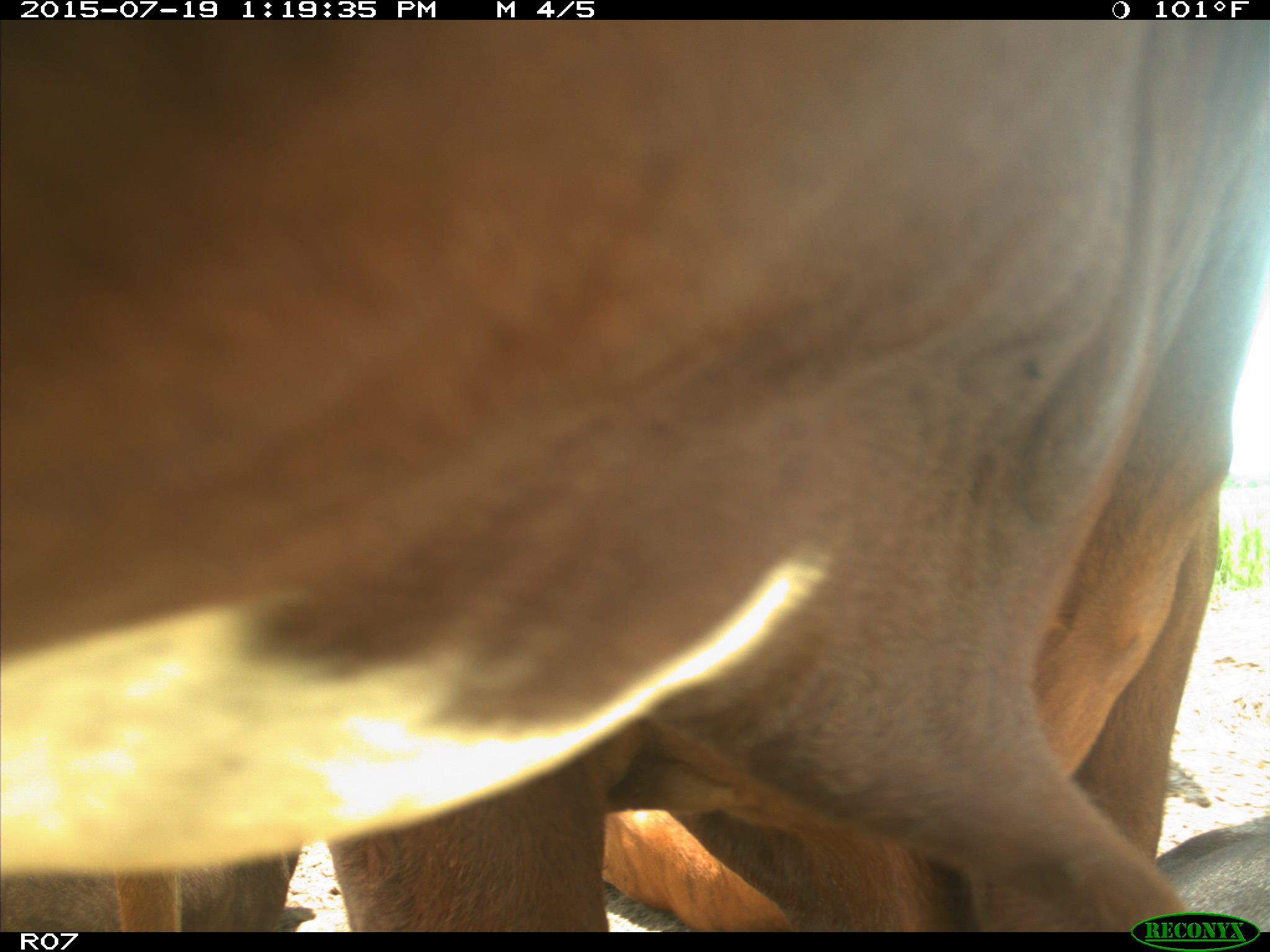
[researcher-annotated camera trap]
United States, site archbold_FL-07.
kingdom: Animalia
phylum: Chordata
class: Mammalia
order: Artiodactyla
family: Bovidae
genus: Bos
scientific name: Bos taurus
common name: domestic cow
Bos taurus (domestic cow).